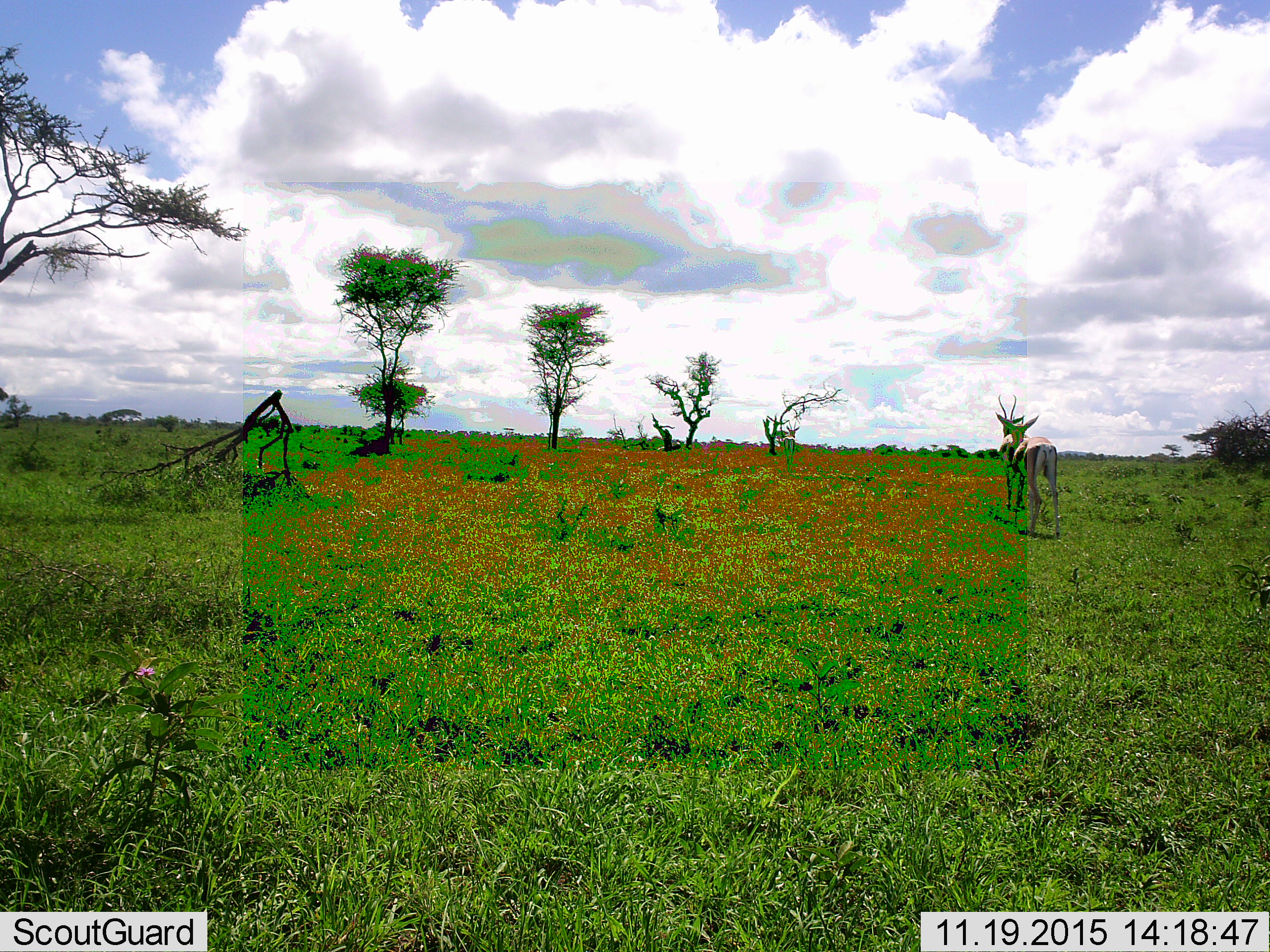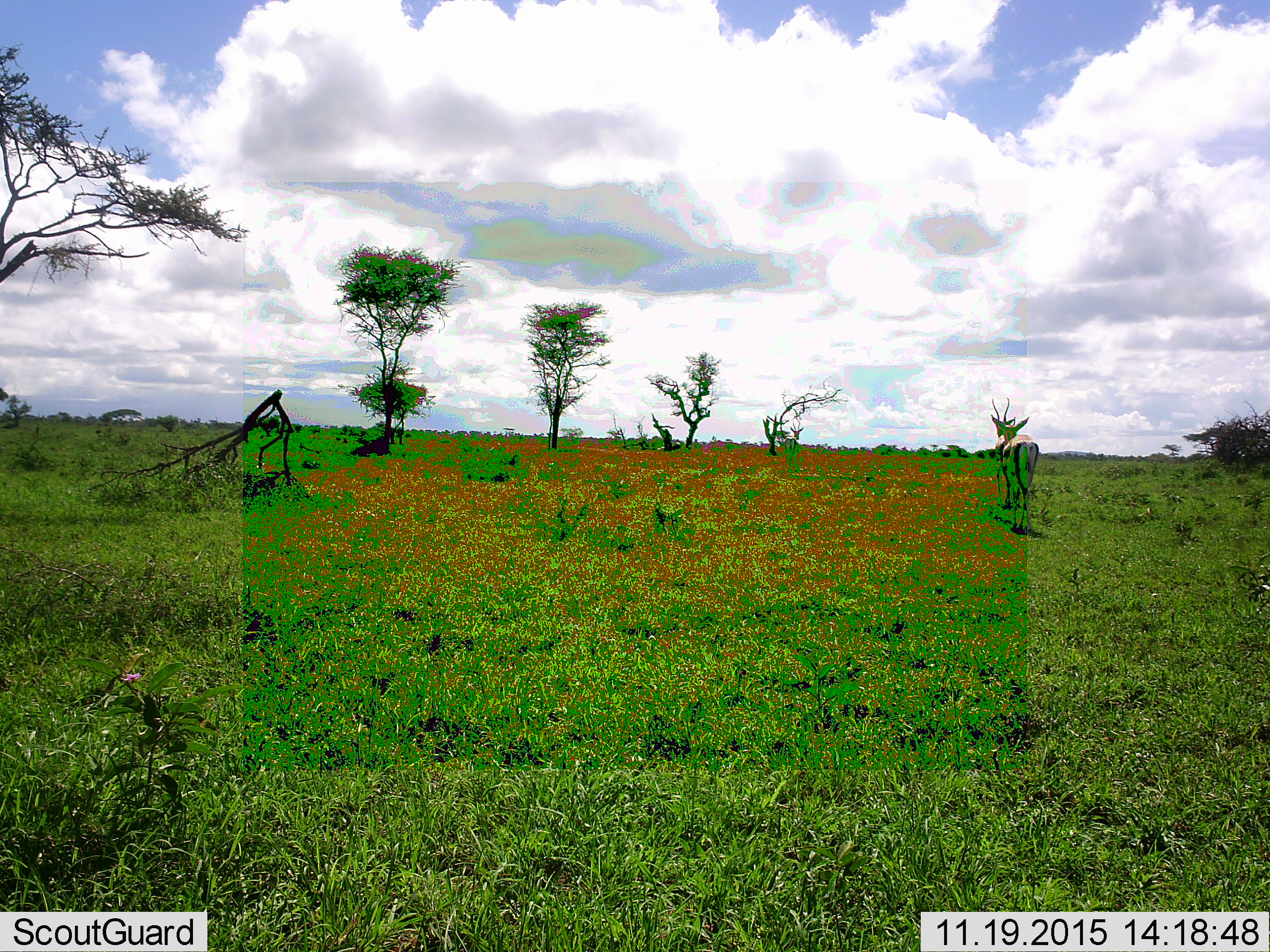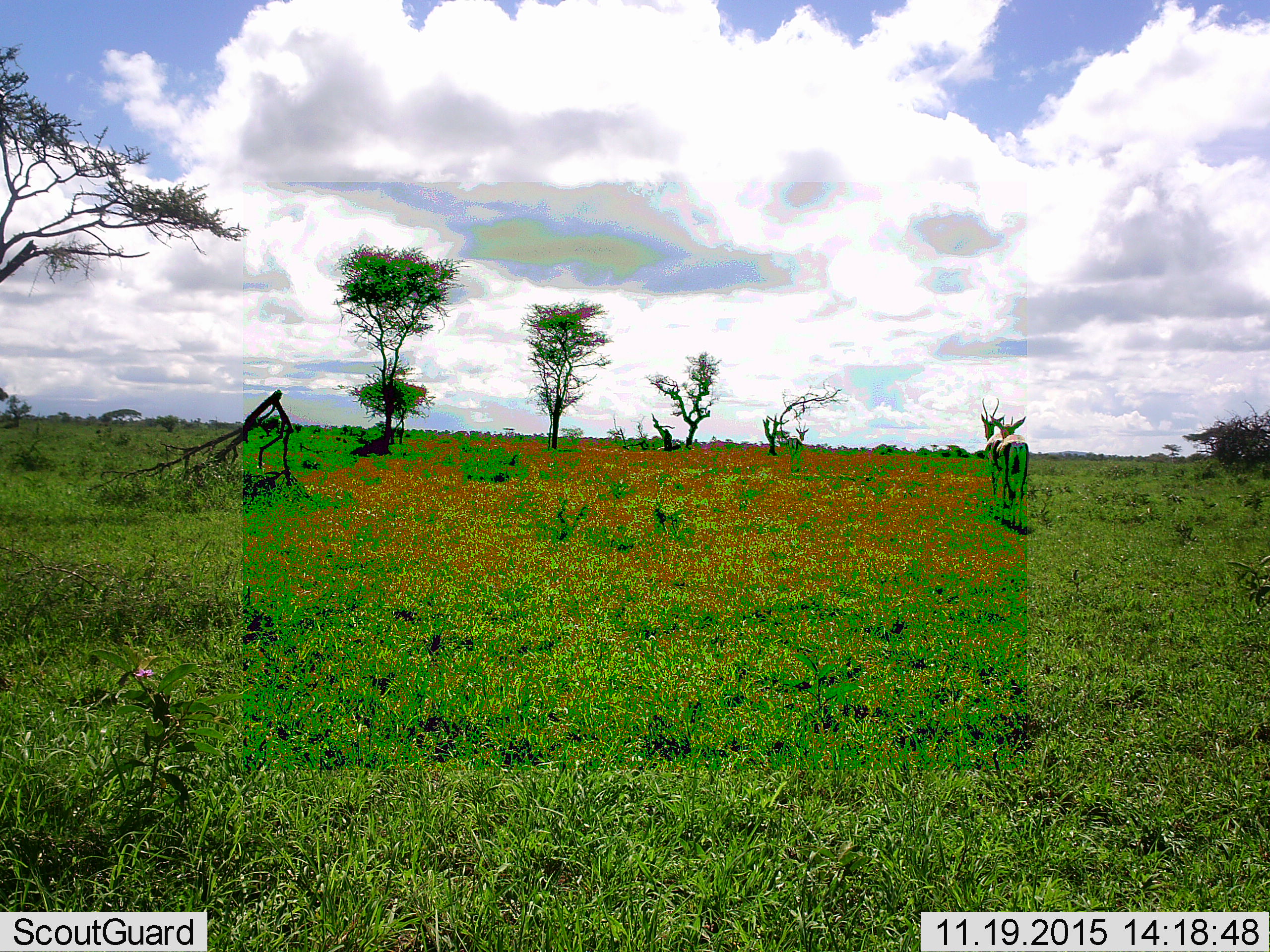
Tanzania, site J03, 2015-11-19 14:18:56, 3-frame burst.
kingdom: Animalia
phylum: Chordata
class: Mammalia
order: Artiodactyla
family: Bovidae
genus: Eudorcas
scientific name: Eudorcas thomsonii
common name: thomson's gazelle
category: gazellethomsons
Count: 3.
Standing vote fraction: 0%.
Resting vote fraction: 0%.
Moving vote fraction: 100%.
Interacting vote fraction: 0%.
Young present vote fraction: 0%.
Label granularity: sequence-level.